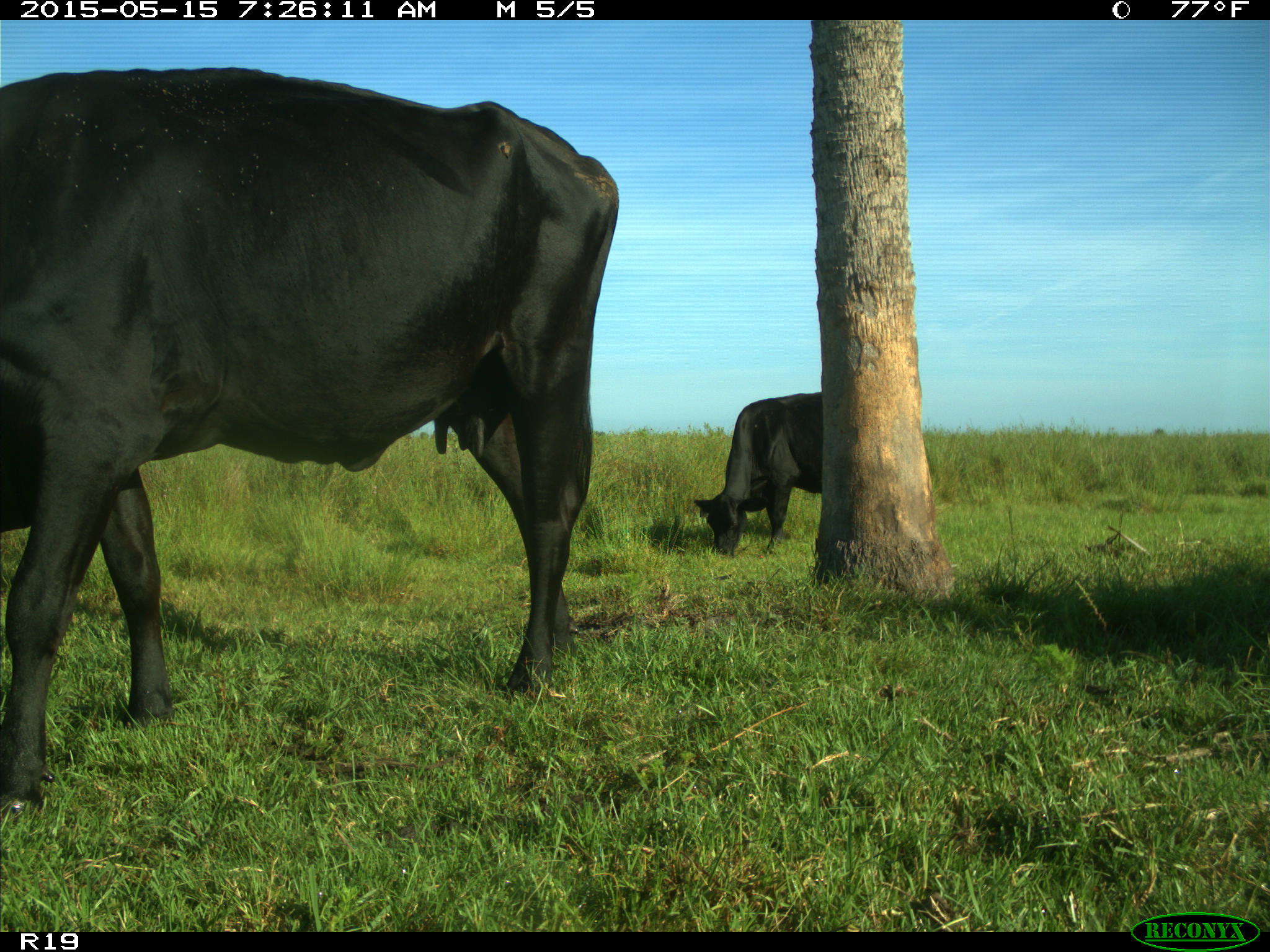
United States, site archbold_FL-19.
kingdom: Animalia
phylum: Chordata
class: Mammalia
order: Artiodactyla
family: Bovidae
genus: Bos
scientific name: Bos taurus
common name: domestic cow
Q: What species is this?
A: Bos taurus (domestic cow).